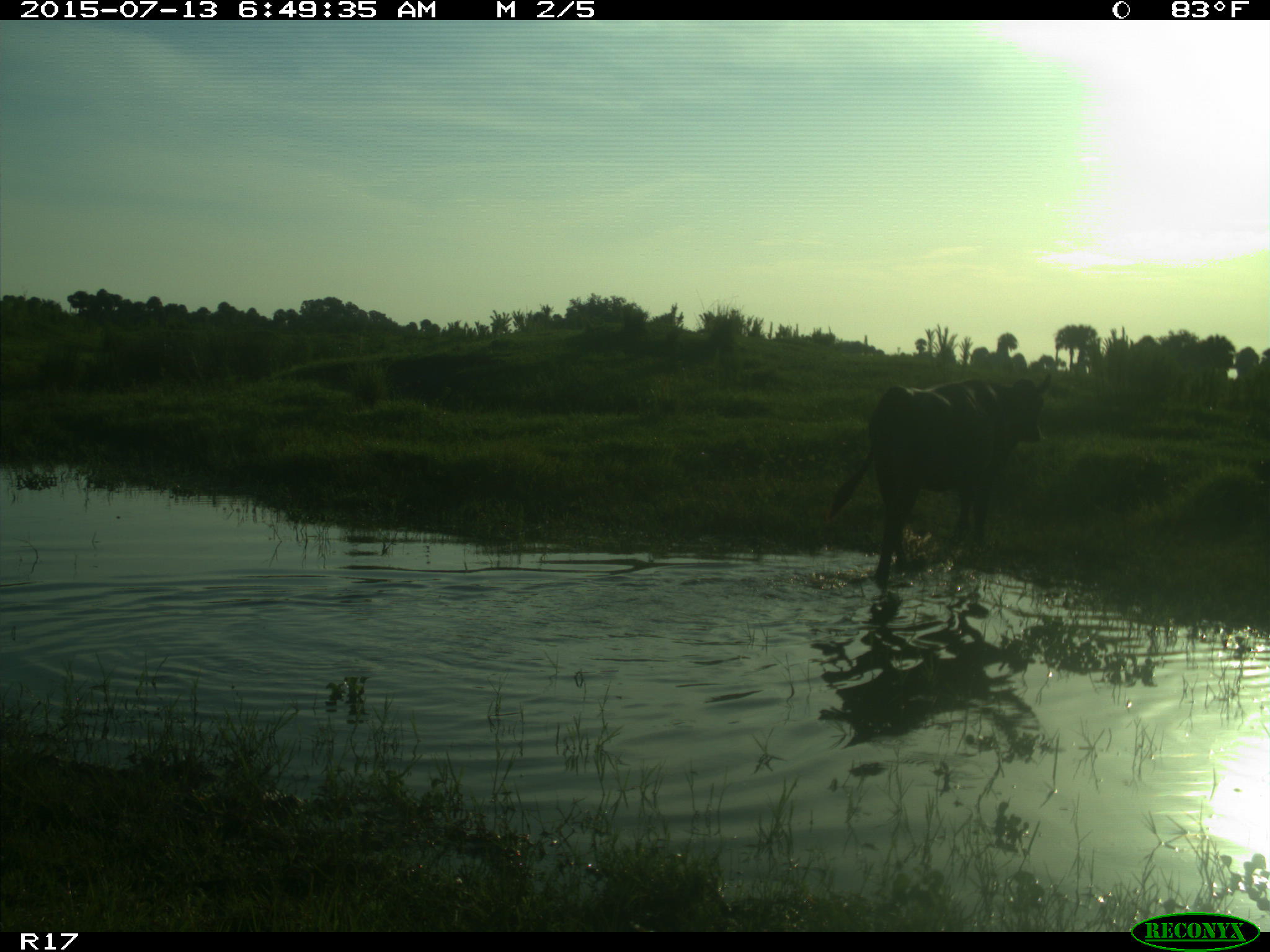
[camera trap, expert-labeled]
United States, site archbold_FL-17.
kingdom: Animalia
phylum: Chordata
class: Mammalia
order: Artiodactyla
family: Bovidae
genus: Bos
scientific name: Bos taurus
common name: domestic cow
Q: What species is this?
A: Bos taurus (domestic cow).